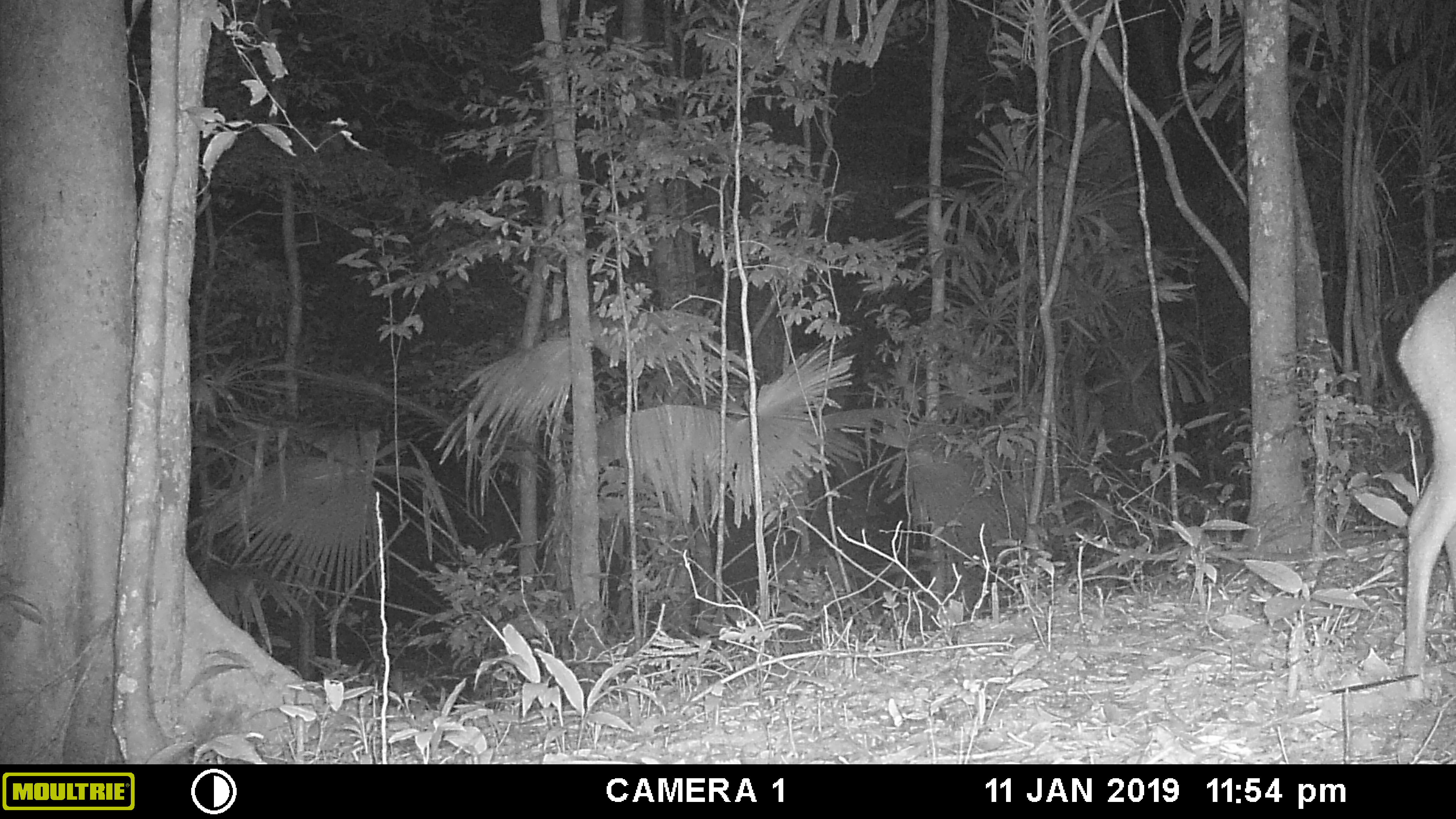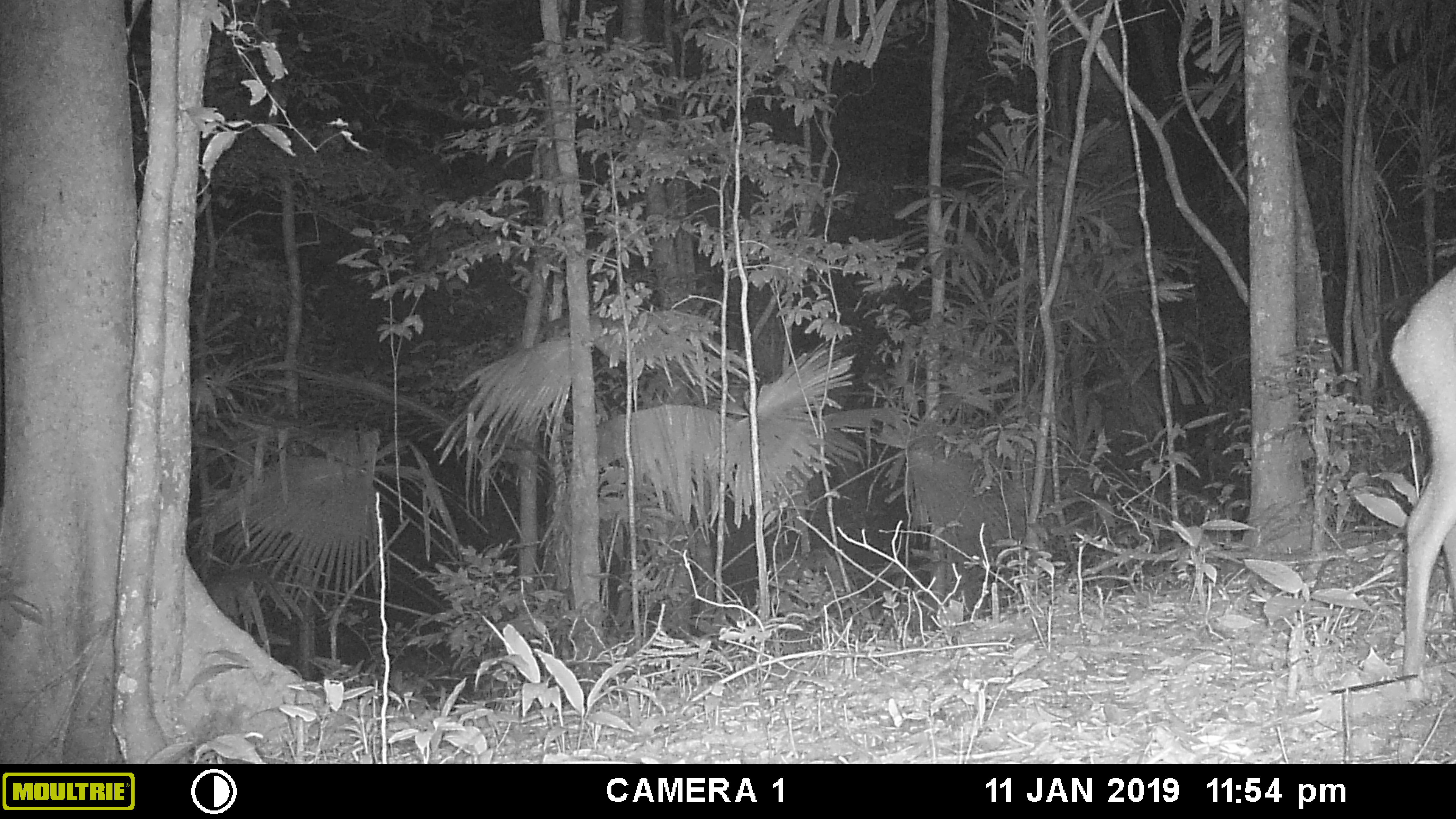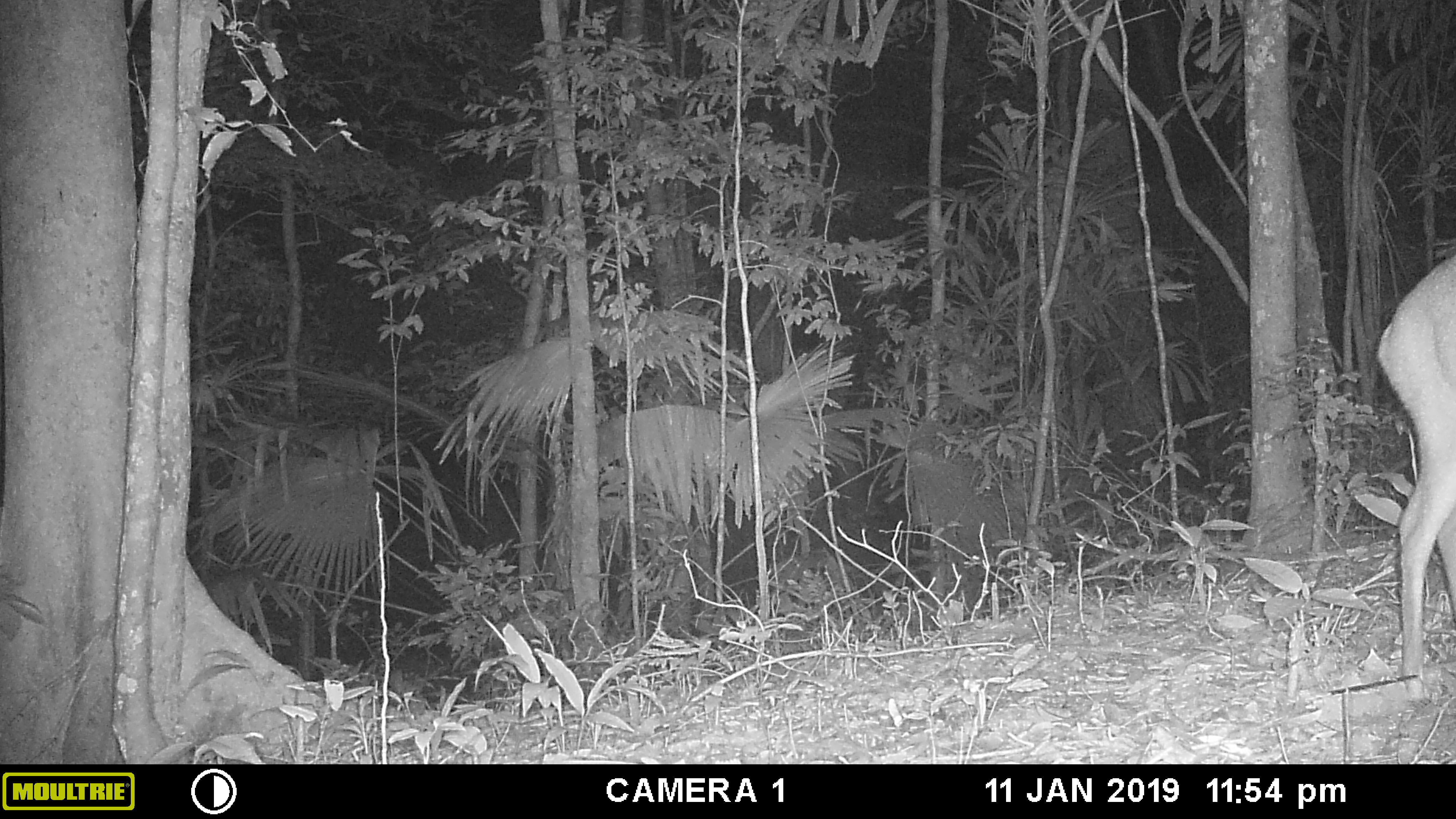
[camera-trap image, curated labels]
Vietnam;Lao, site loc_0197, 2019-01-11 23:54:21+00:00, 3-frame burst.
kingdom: Animalia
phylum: Chordata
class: Mammalia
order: Artiodactyla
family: Cervidae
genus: Muntiacus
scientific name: Muntiacus vuquangensis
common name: large-antlered muntjac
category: large antlered muntjac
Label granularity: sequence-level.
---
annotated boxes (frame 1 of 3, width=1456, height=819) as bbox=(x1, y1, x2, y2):
large antlered muntjac: bbox=(1396, 271, 1456, 700)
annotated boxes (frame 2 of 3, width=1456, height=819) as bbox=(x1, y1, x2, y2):
large antlered muntjac: bbox=(1390, 268, 1456, 699)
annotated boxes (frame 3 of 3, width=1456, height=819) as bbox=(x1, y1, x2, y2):
large antlered muntjac: bbox=(1373, 253, 1456, 699)